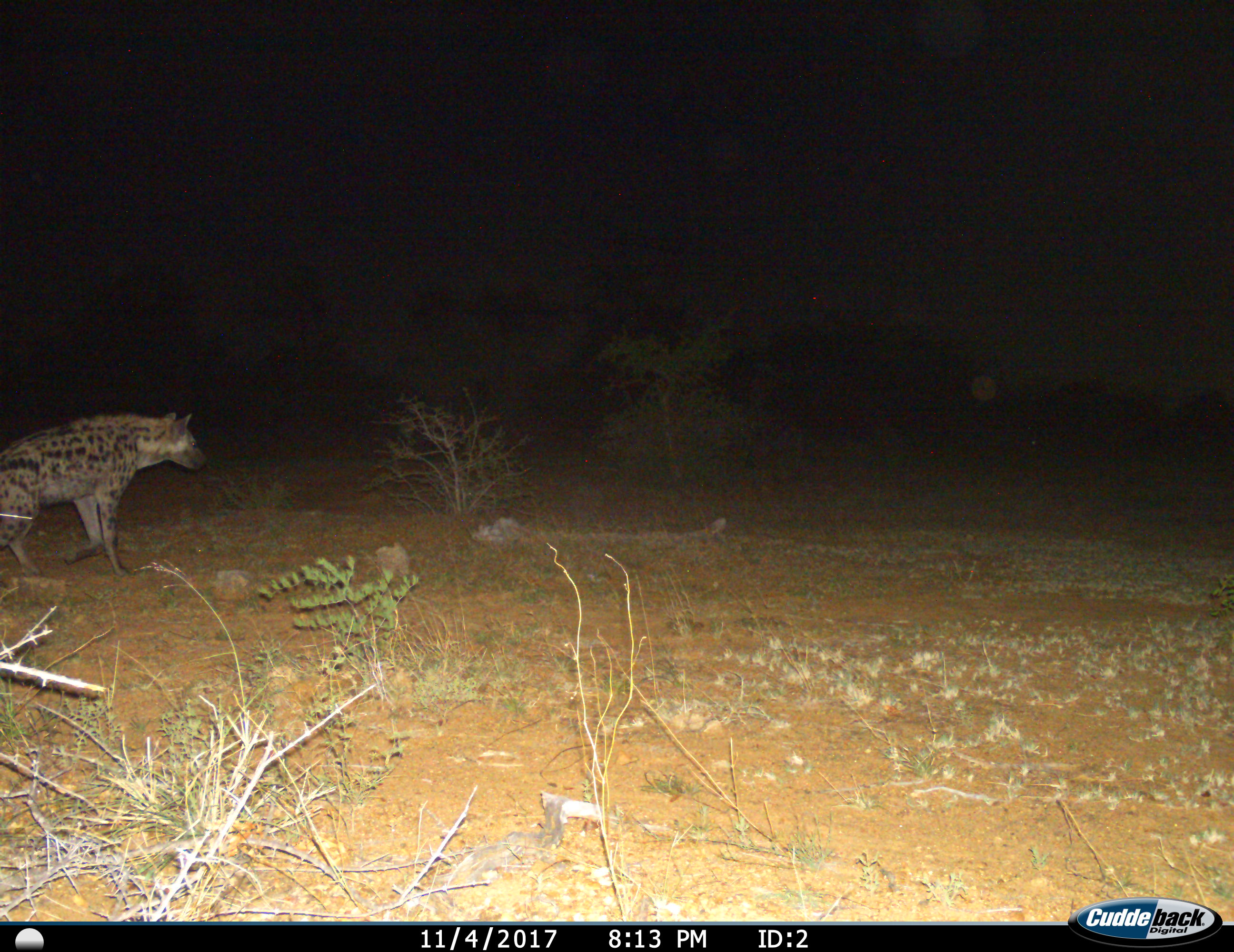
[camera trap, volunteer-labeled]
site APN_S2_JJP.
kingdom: Animalia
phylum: Chordata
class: Mammalia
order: Carnivora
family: Hyaenidae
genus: Crocuta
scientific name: Crocuta crocuta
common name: spotted hyena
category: hyenaspotted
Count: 1.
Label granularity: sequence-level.